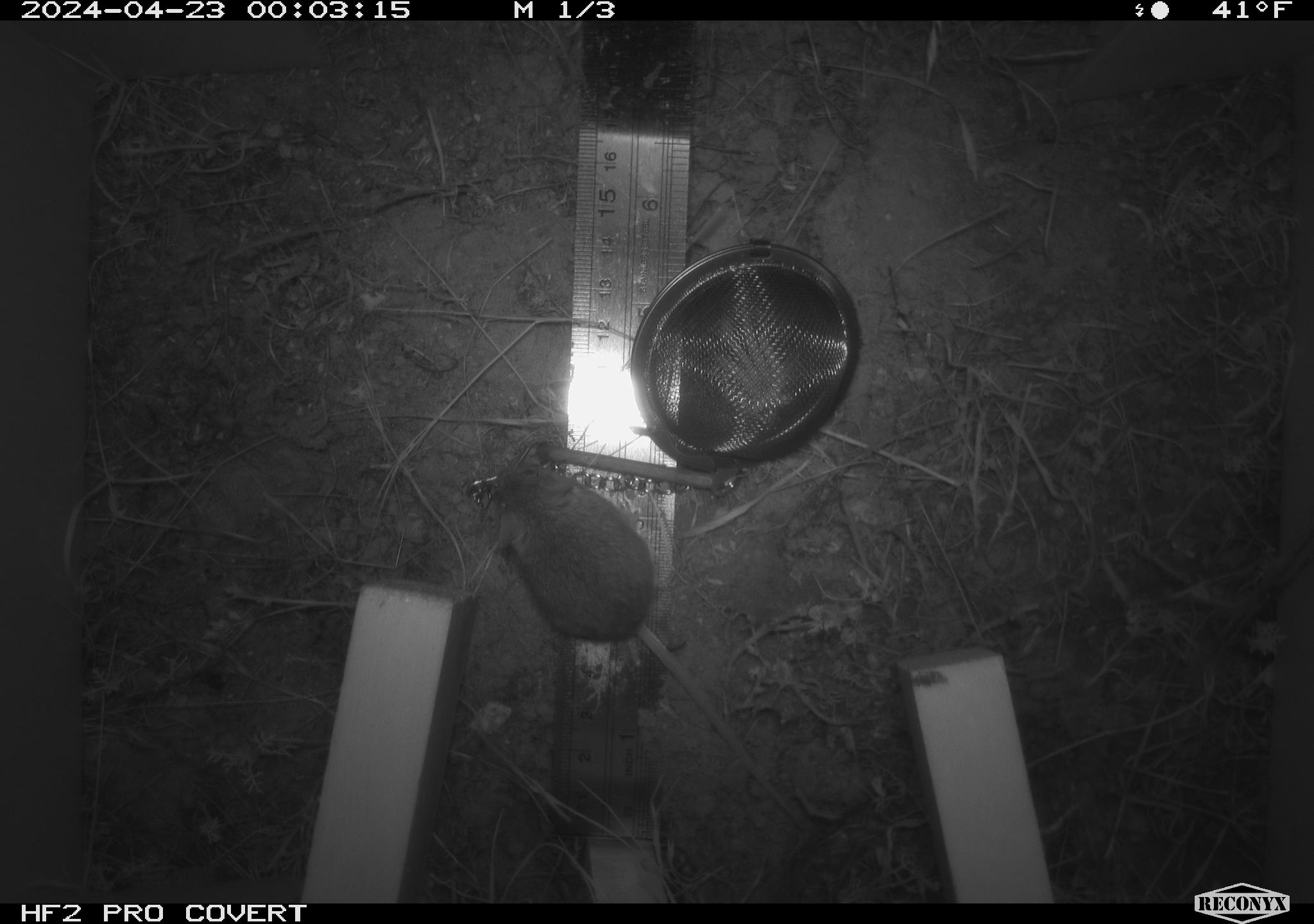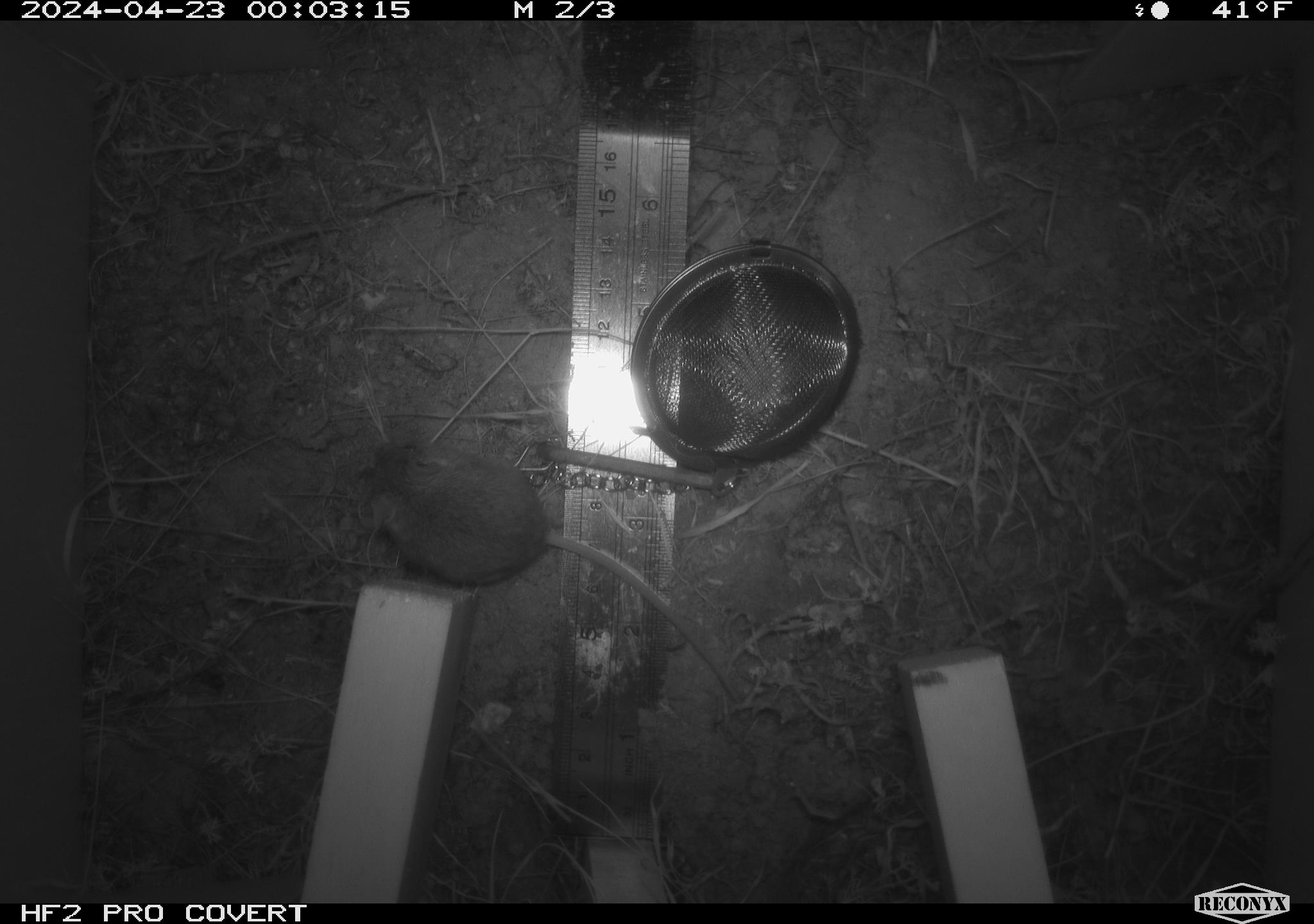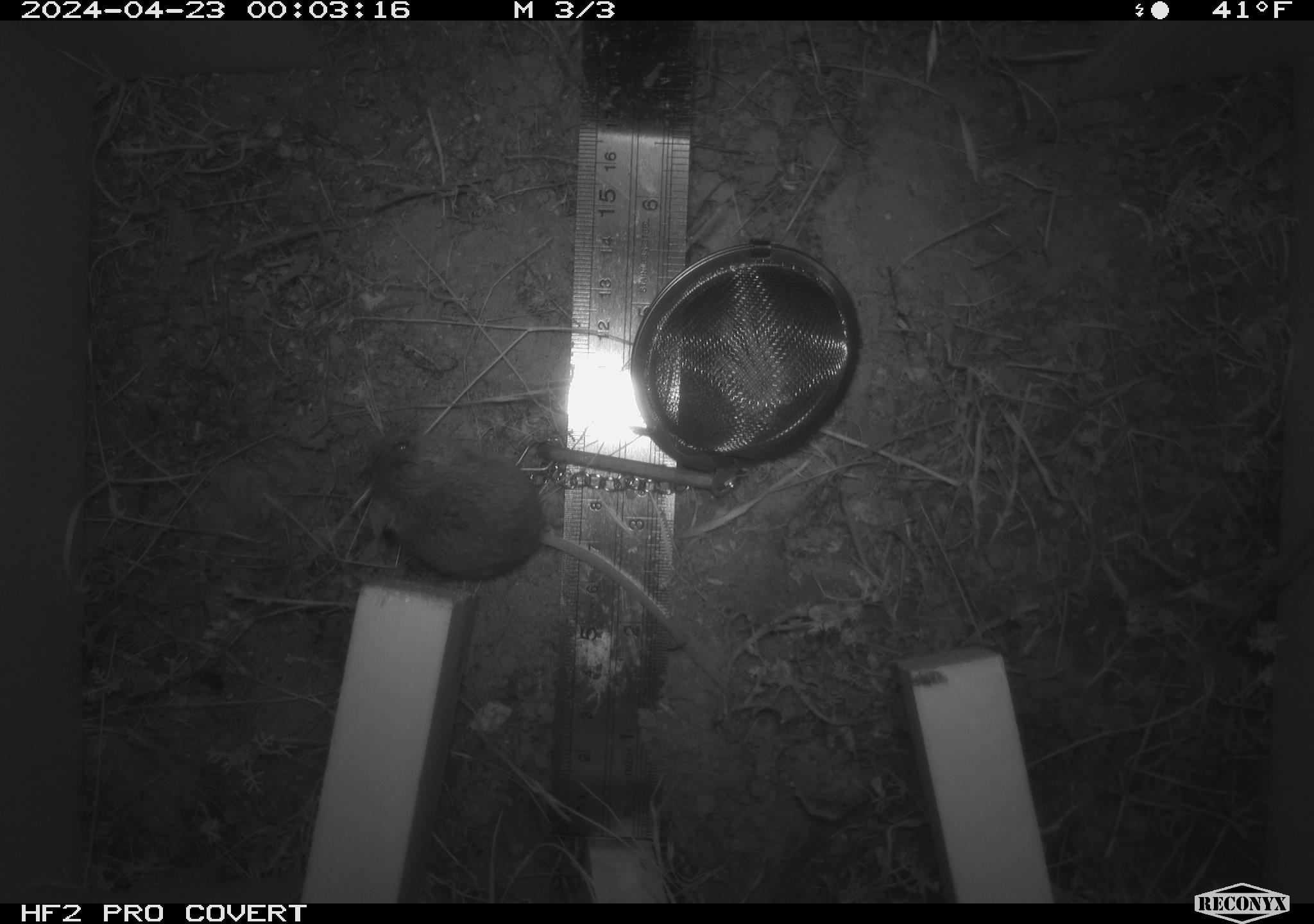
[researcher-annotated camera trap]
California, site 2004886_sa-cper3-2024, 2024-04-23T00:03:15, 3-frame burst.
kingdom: Animalia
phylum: Chordata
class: Mammalia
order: Rodentia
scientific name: Rodentia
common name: rodent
Rodent (Rodentia).